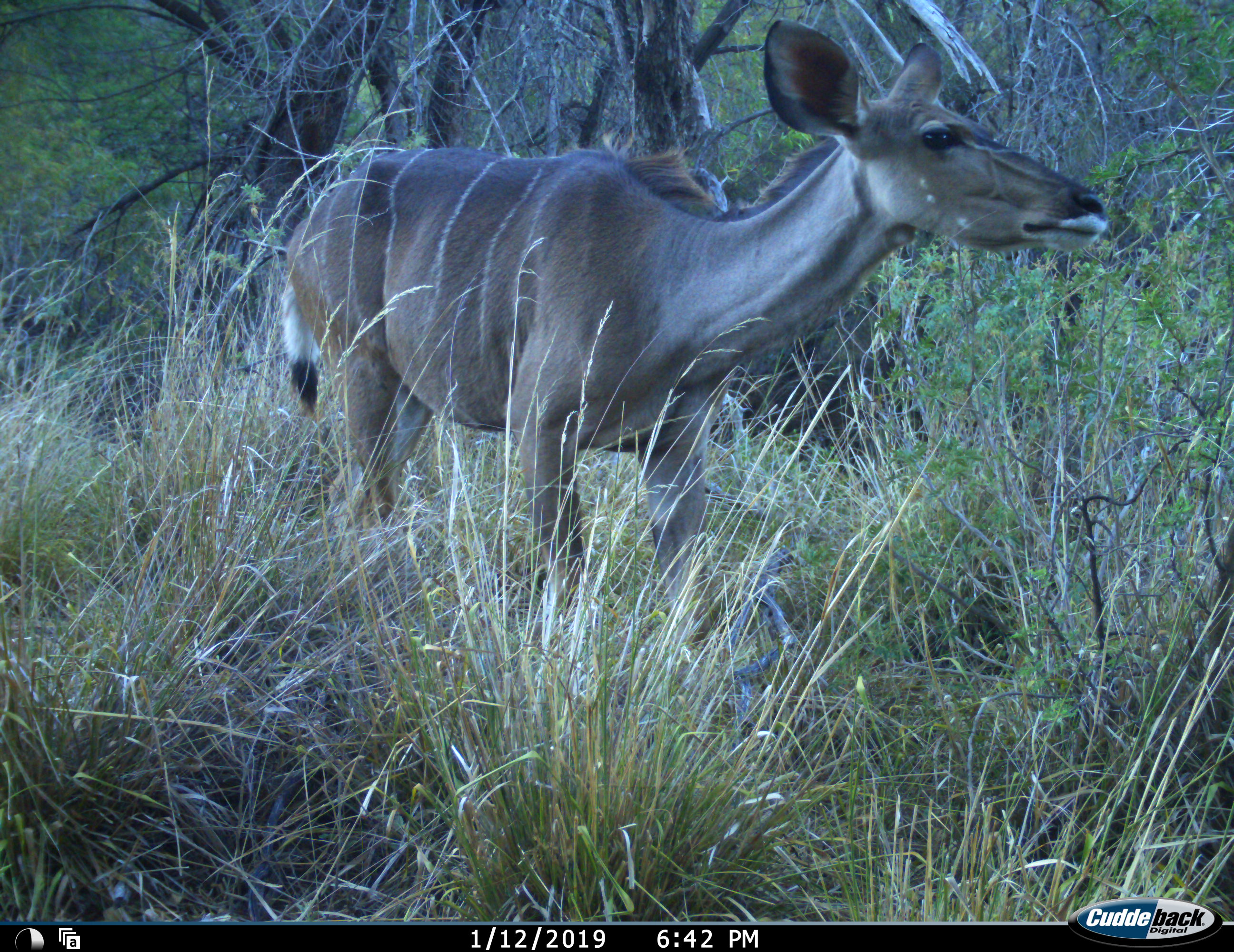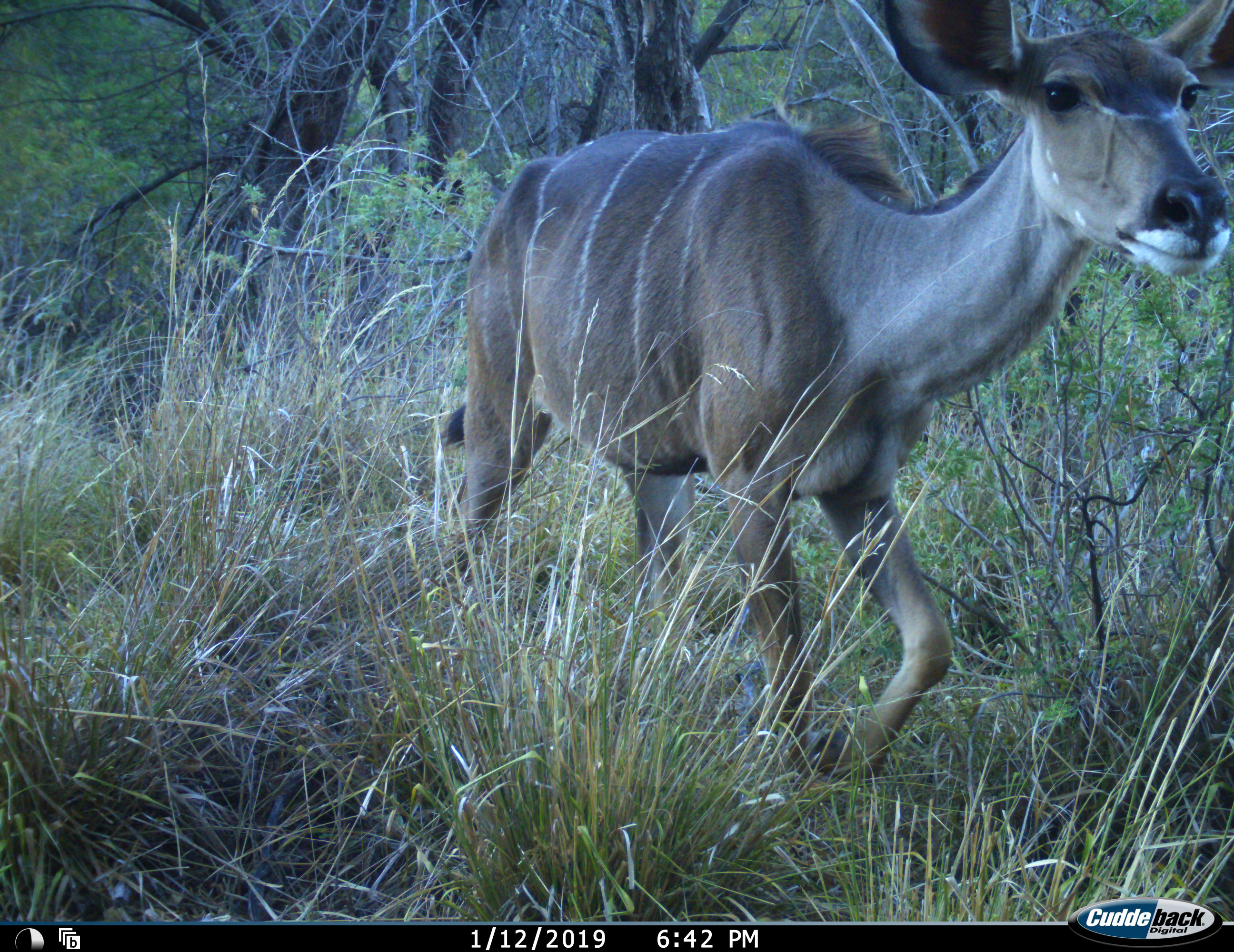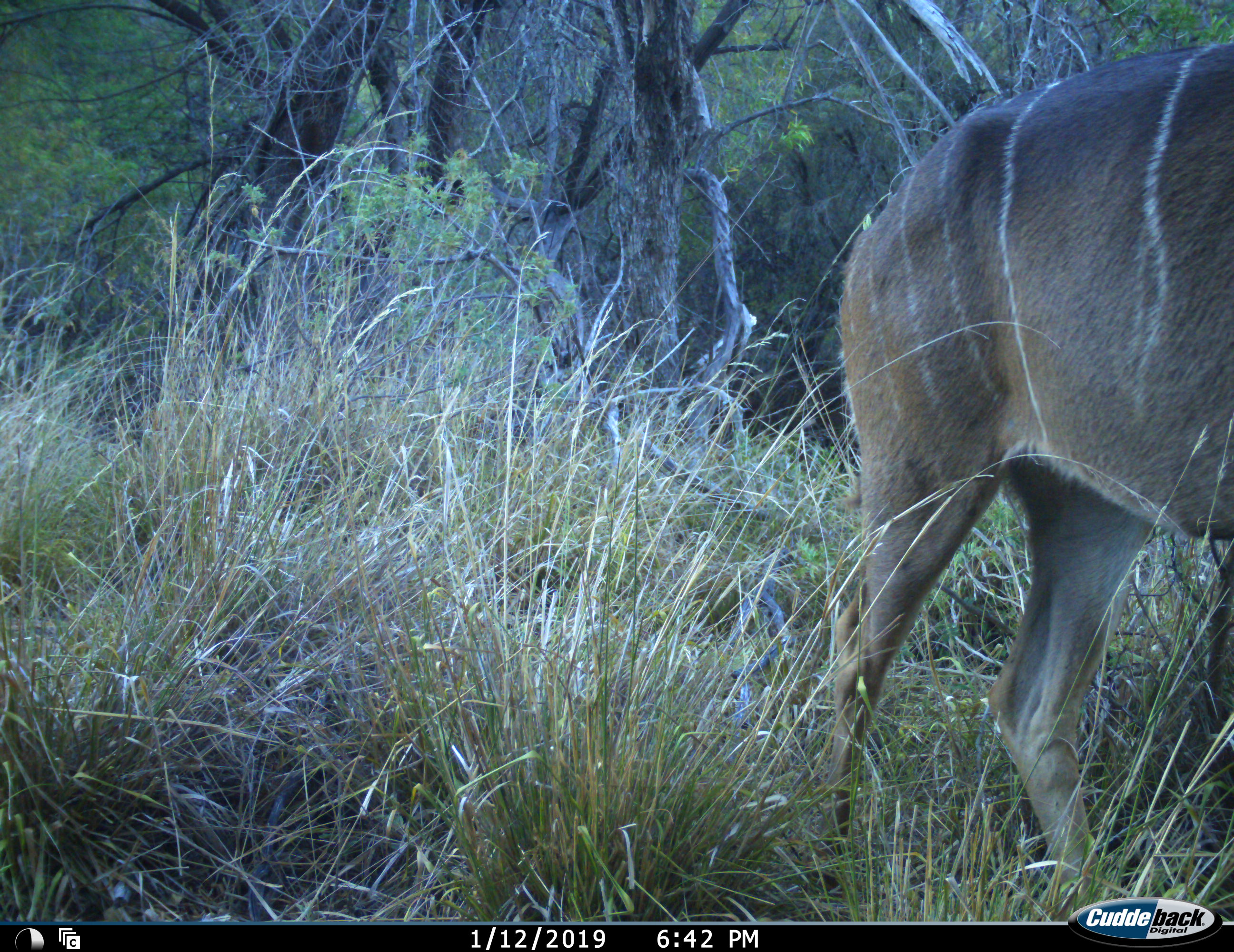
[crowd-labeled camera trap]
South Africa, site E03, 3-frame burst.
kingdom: Animalia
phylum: Chordata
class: Mammalia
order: Artiodactyla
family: Bovidae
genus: Tragelaphus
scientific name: Tragelaphus strepsiceros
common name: greater kudu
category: kudu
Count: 1.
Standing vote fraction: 0%.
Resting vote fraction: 0%.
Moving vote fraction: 100%.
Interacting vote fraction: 0%.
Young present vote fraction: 0%.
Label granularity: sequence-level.